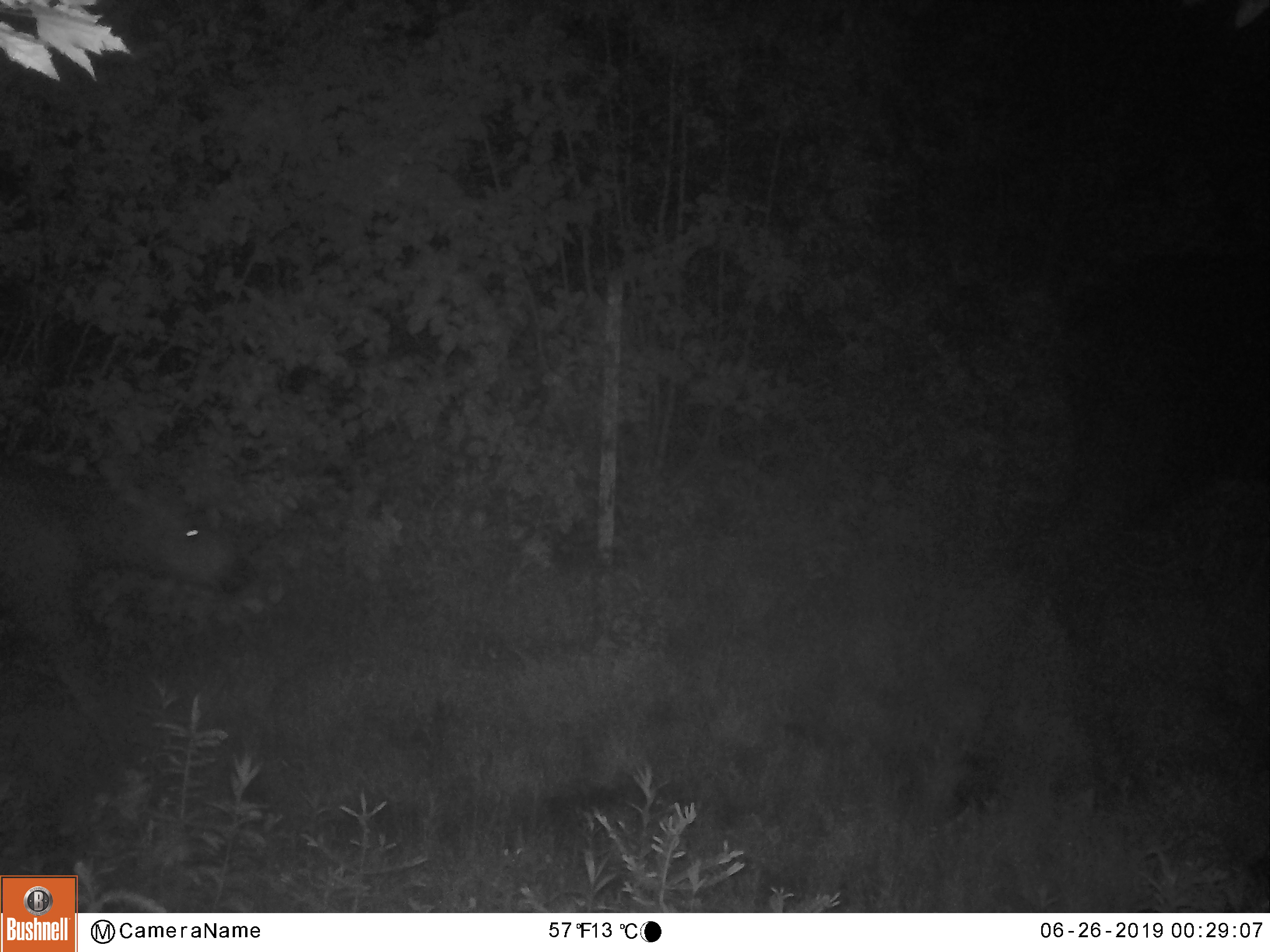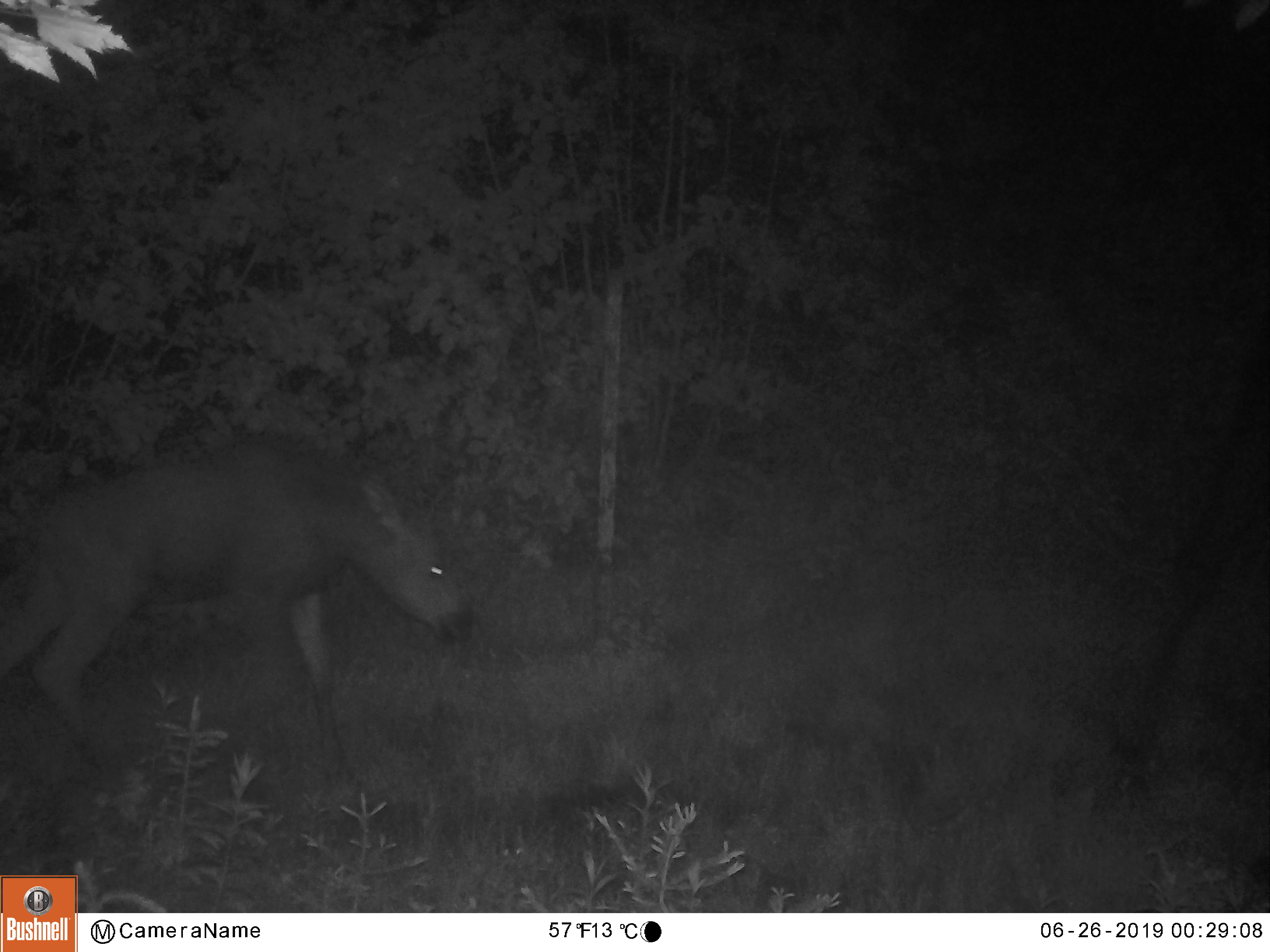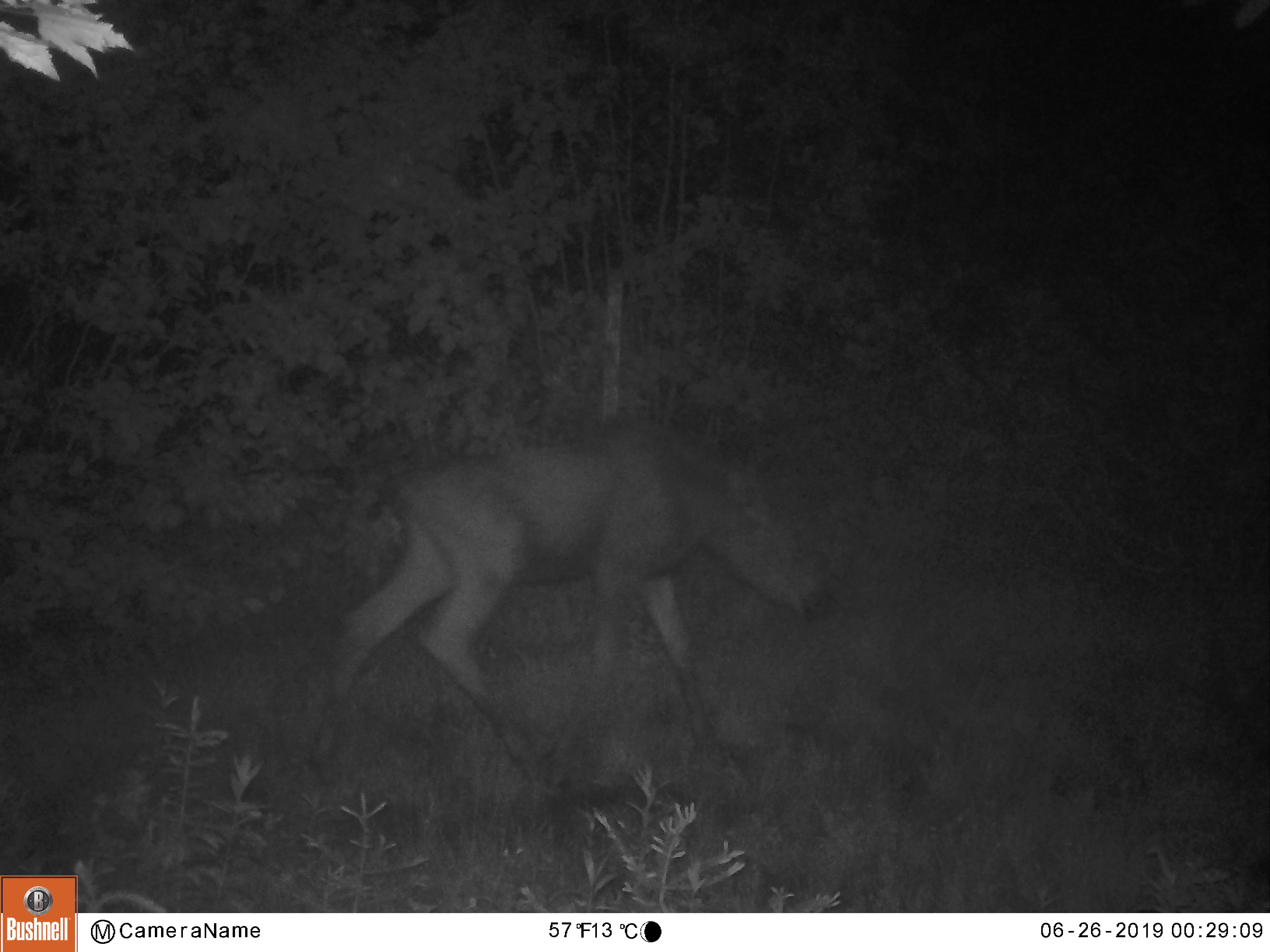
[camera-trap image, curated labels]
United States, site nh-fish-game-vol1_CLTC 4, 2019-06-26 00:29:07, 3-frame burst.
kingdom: Animalia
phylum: Chordata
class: Mammalia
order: Artiodactyla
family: Cervidae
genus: Alces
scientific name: Alces alces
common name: moose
Moose (Alces alces).